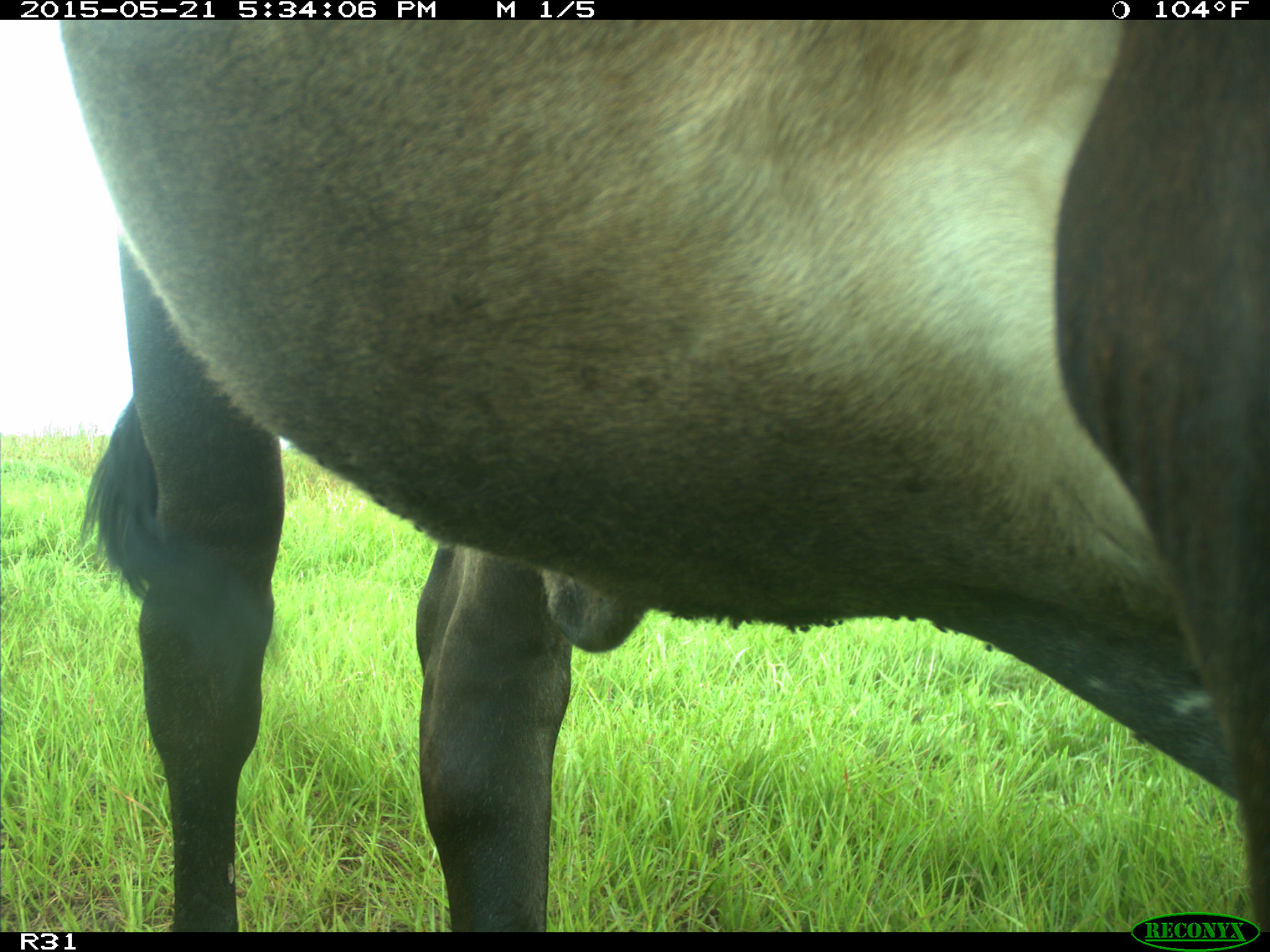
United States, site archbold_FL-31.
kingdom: Animalia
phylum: Chordata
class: Mammalia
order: Artiodactyla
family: Bovidae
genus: Bos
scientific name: Bos taurus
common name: domestic cow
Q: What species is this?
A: Bos taurus (domestic cow).